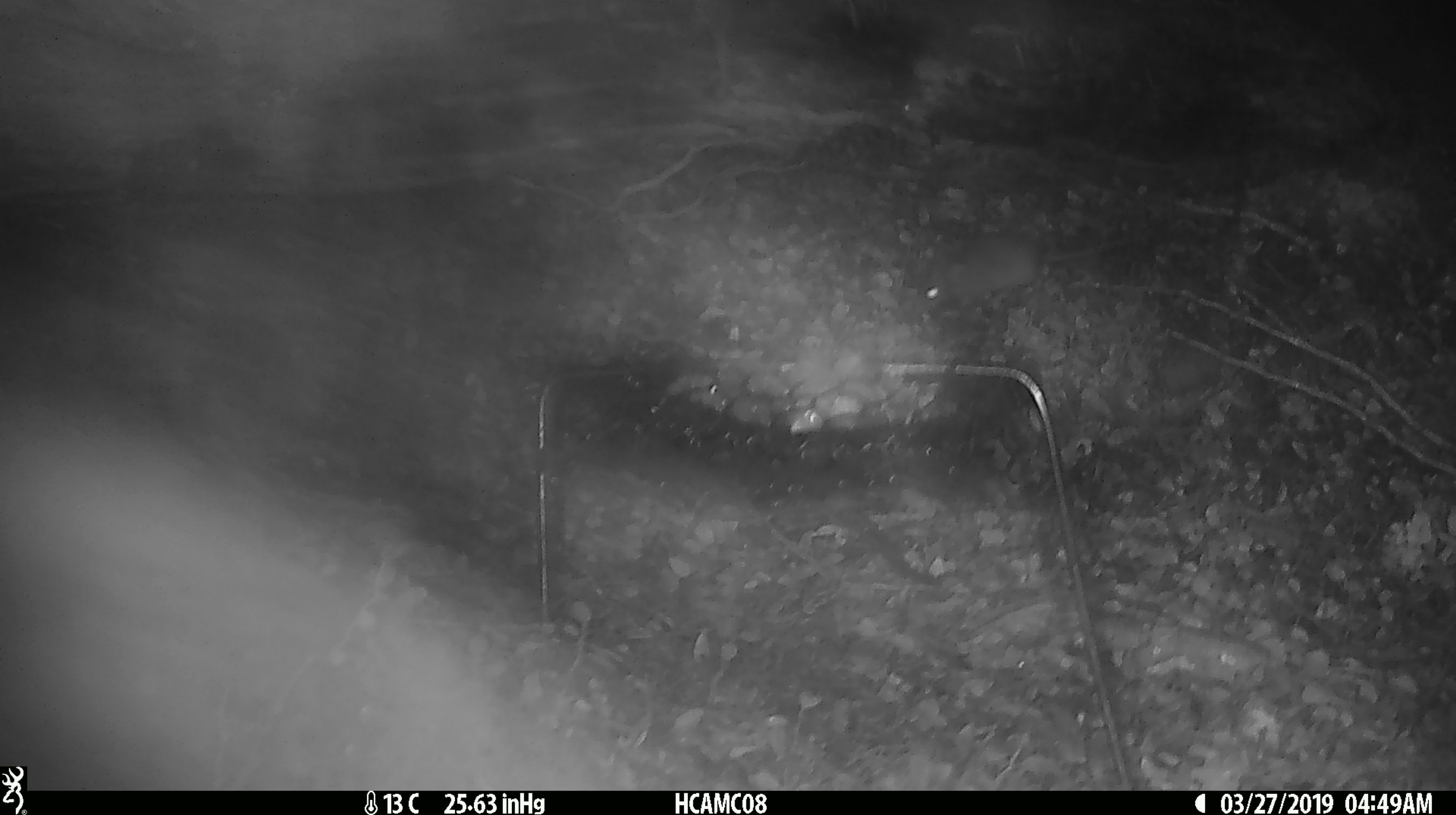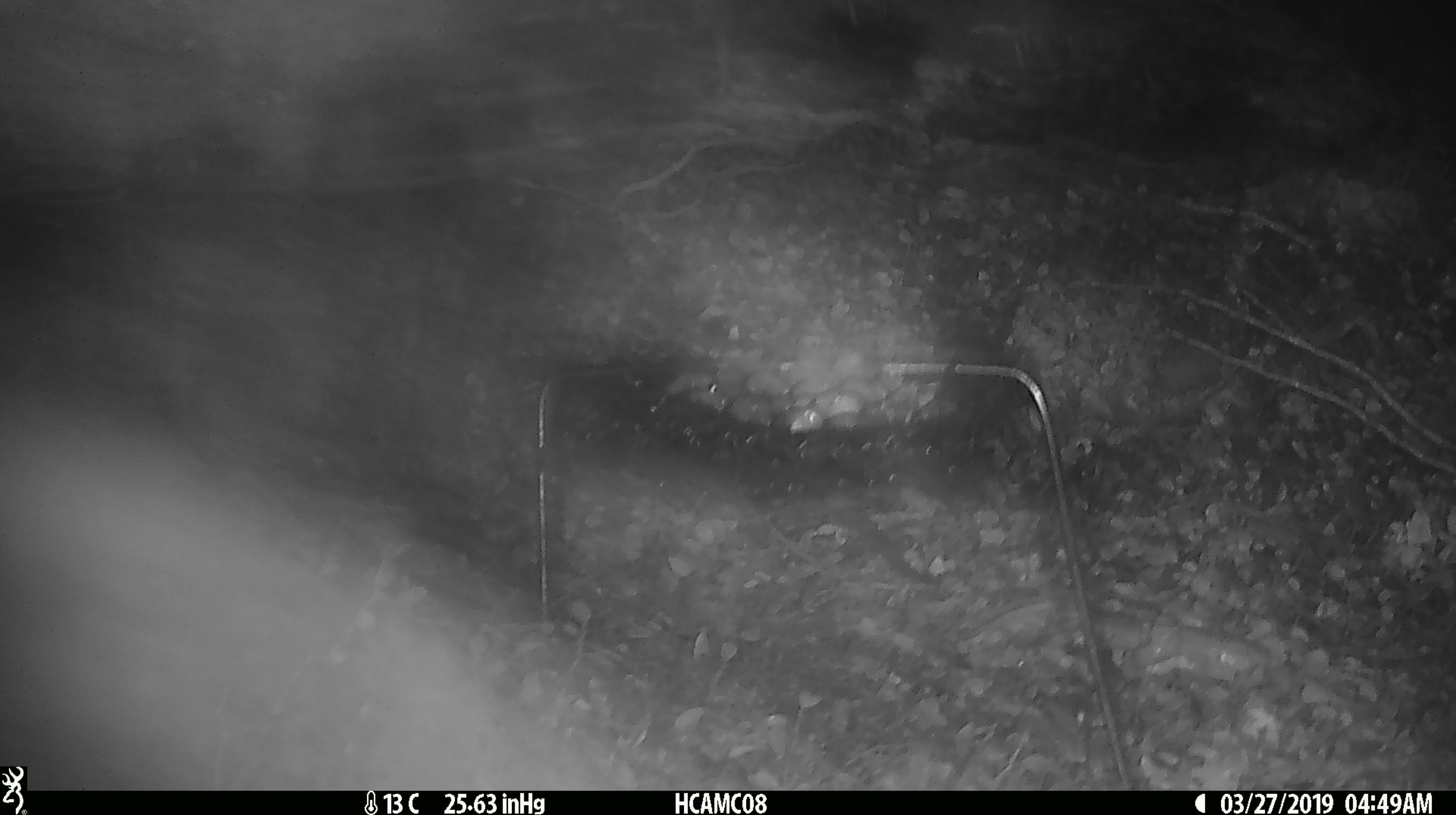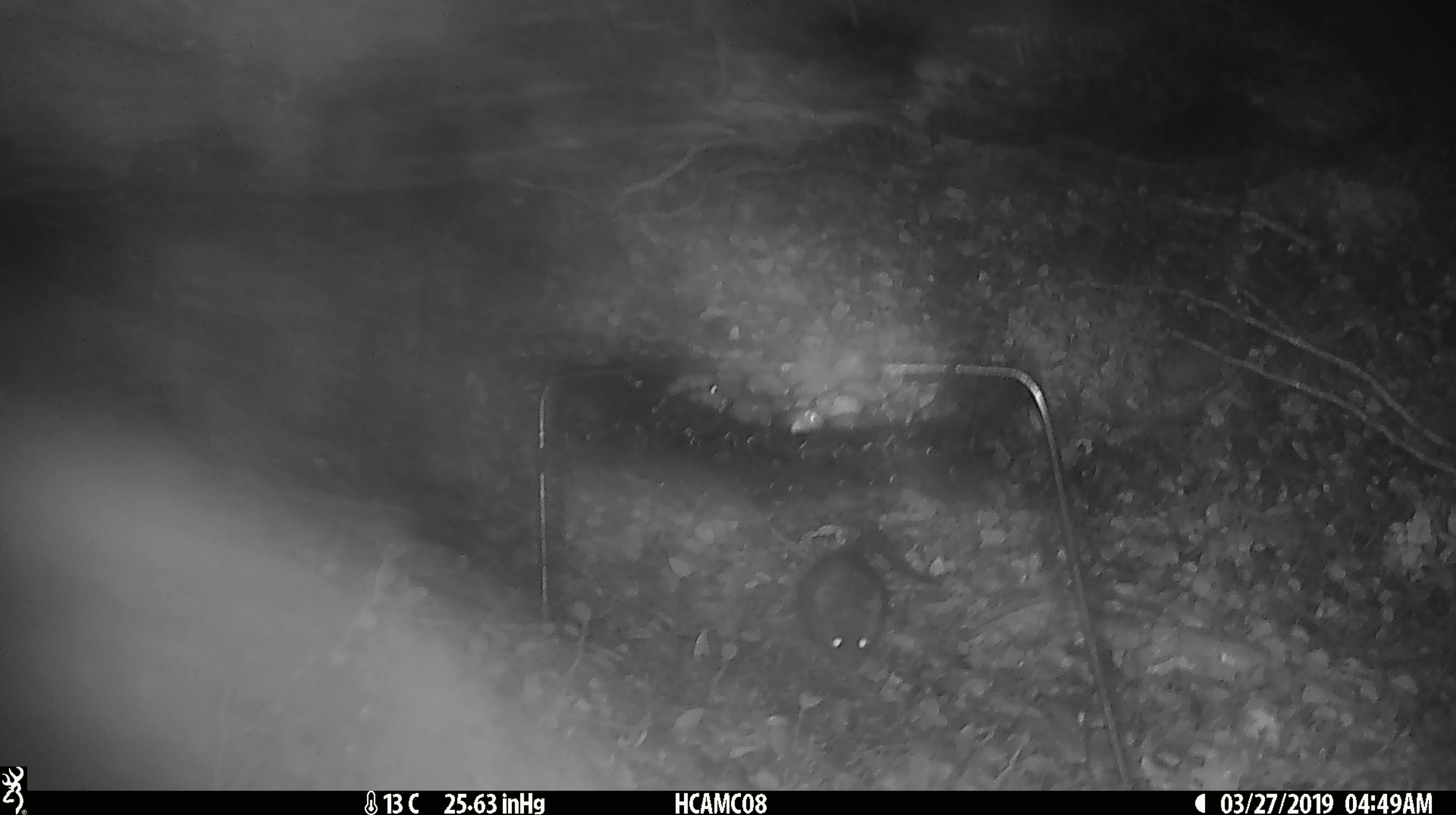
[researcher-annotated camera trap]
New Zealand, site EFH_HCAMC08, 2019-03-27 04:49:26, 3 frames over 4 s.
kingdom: Animalia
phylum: Chordata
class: Mammalia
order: Rodentia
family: Muridae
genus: Mus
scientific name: Mus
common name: mouse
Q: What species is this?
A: Mouse (Mus).